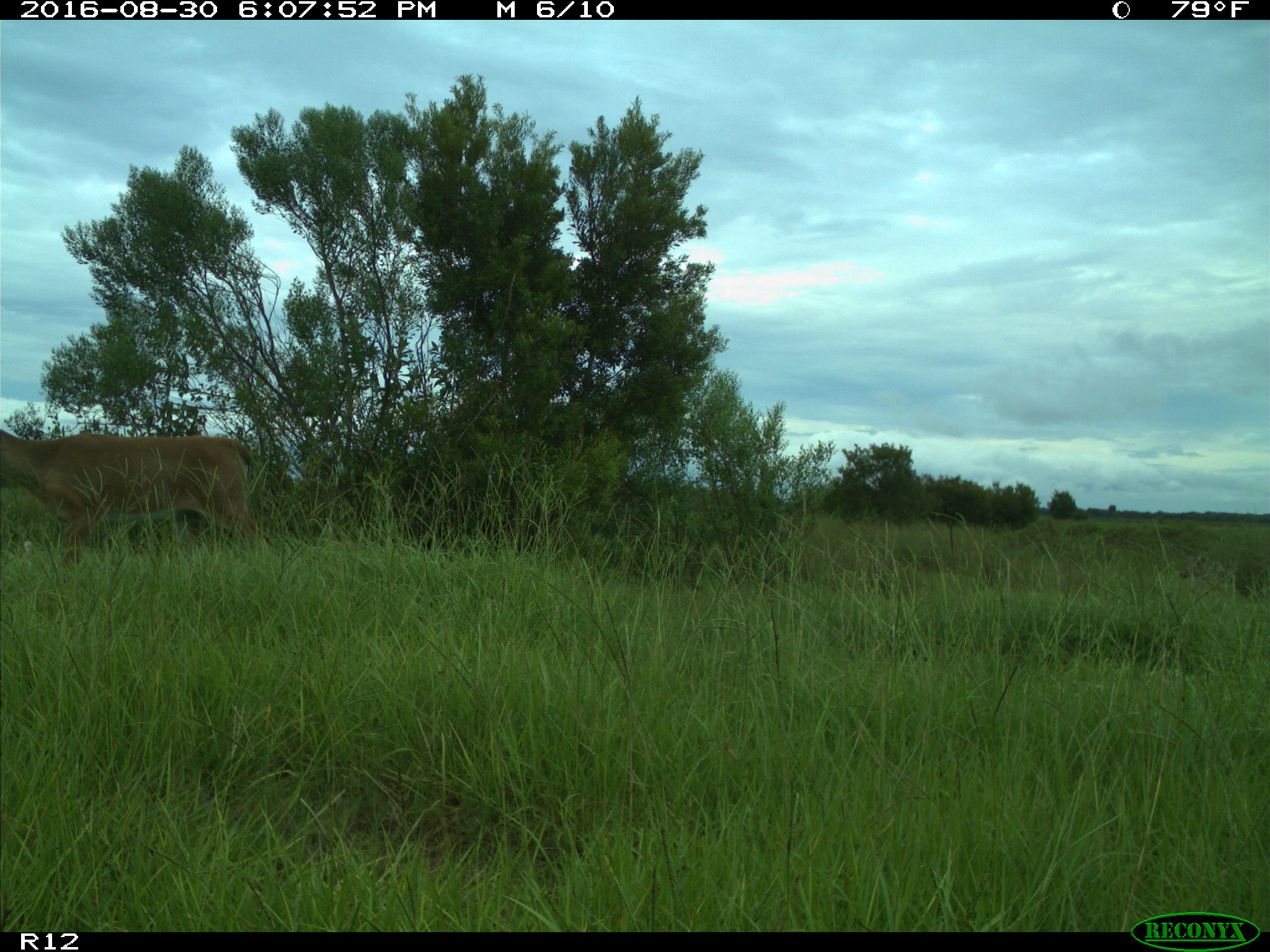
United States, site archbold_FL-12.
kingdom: Animalia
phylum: Chordata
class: Mammalia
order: Artiodactyla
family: Cervidae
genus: Odocoileus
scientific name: Odocoileus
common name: deer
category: unidentified deer